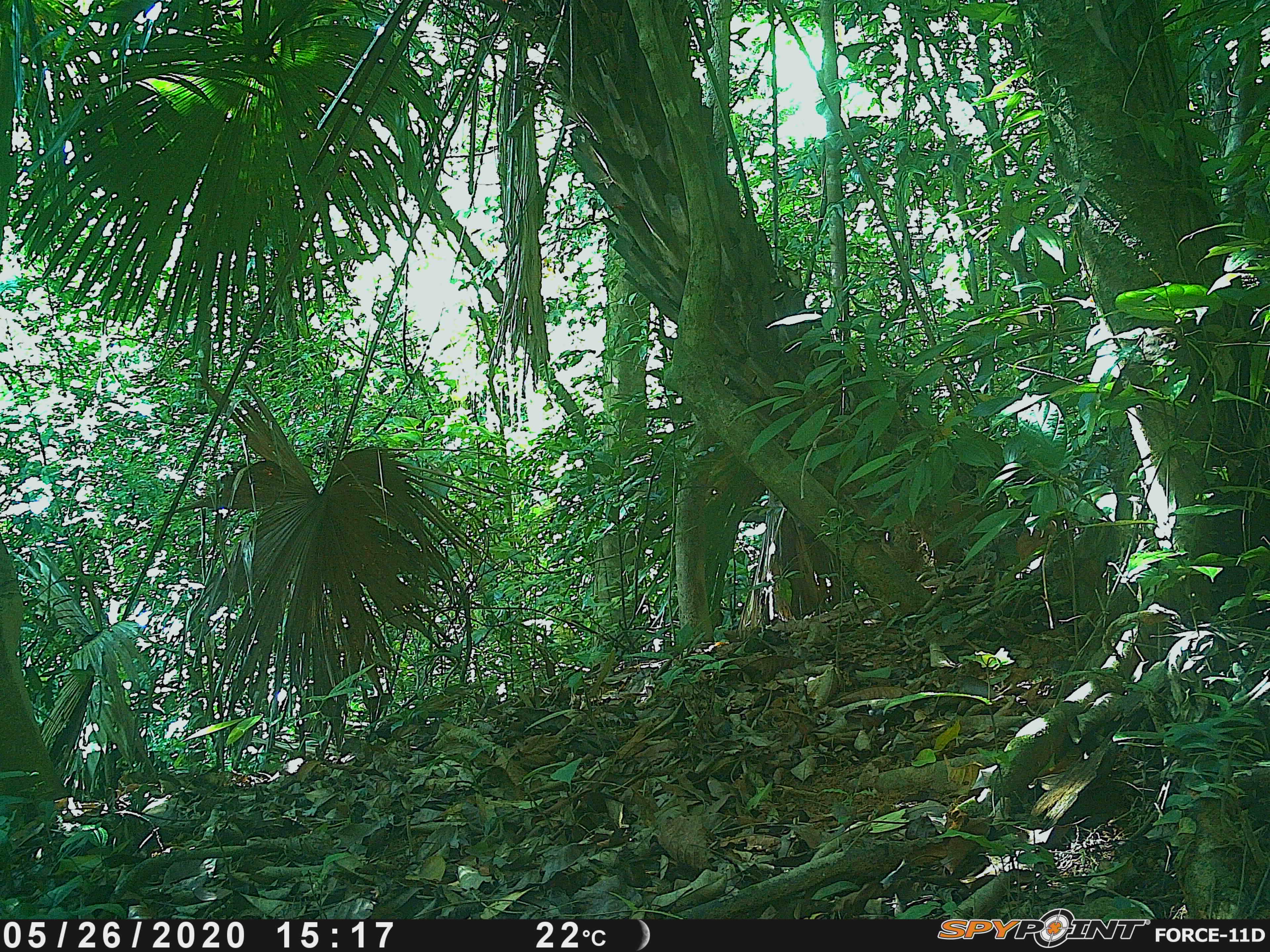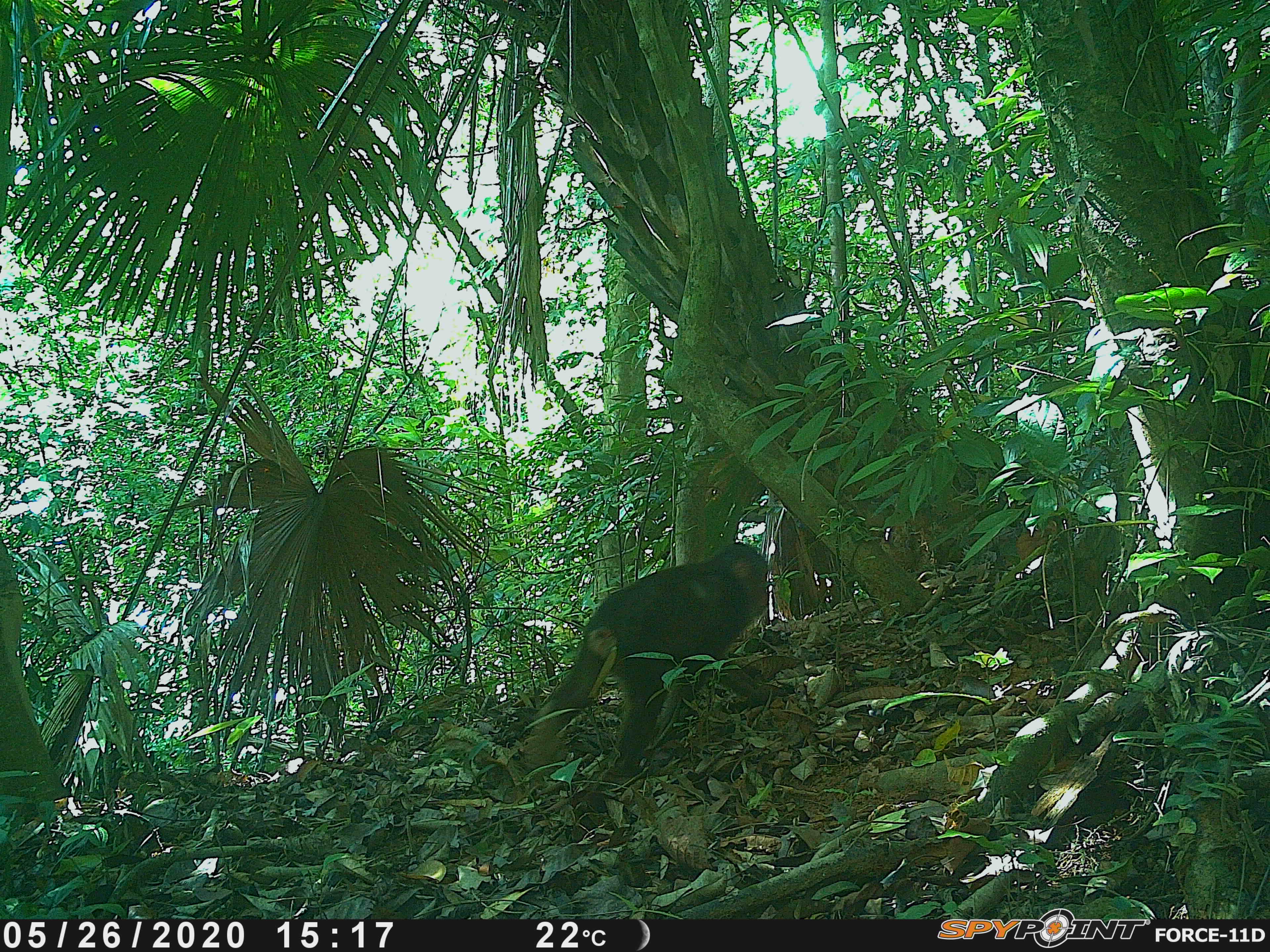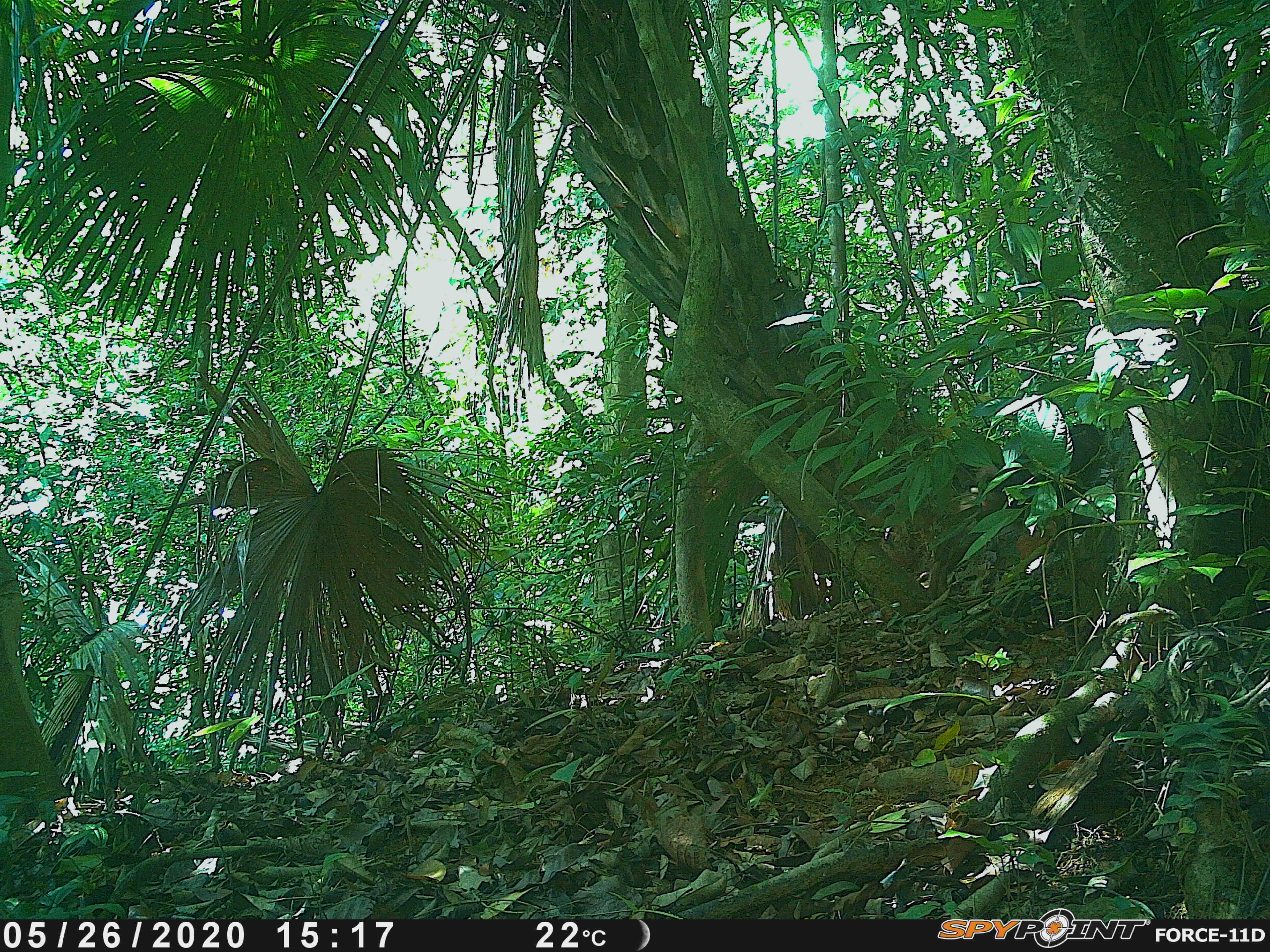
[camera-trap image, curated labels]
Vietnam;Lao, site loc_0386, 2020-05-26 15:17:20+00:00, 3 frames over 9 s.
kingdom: Animalia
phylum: Chordata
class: Mammalia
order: Primates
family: Cercopithecidae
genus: Macaca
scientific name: Macaca arctoides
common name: stump-tailed macaque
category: stump tailed macaque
Stump tailed macaque (stump-tailed macaque) (Macaca arctoides). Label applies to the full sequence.